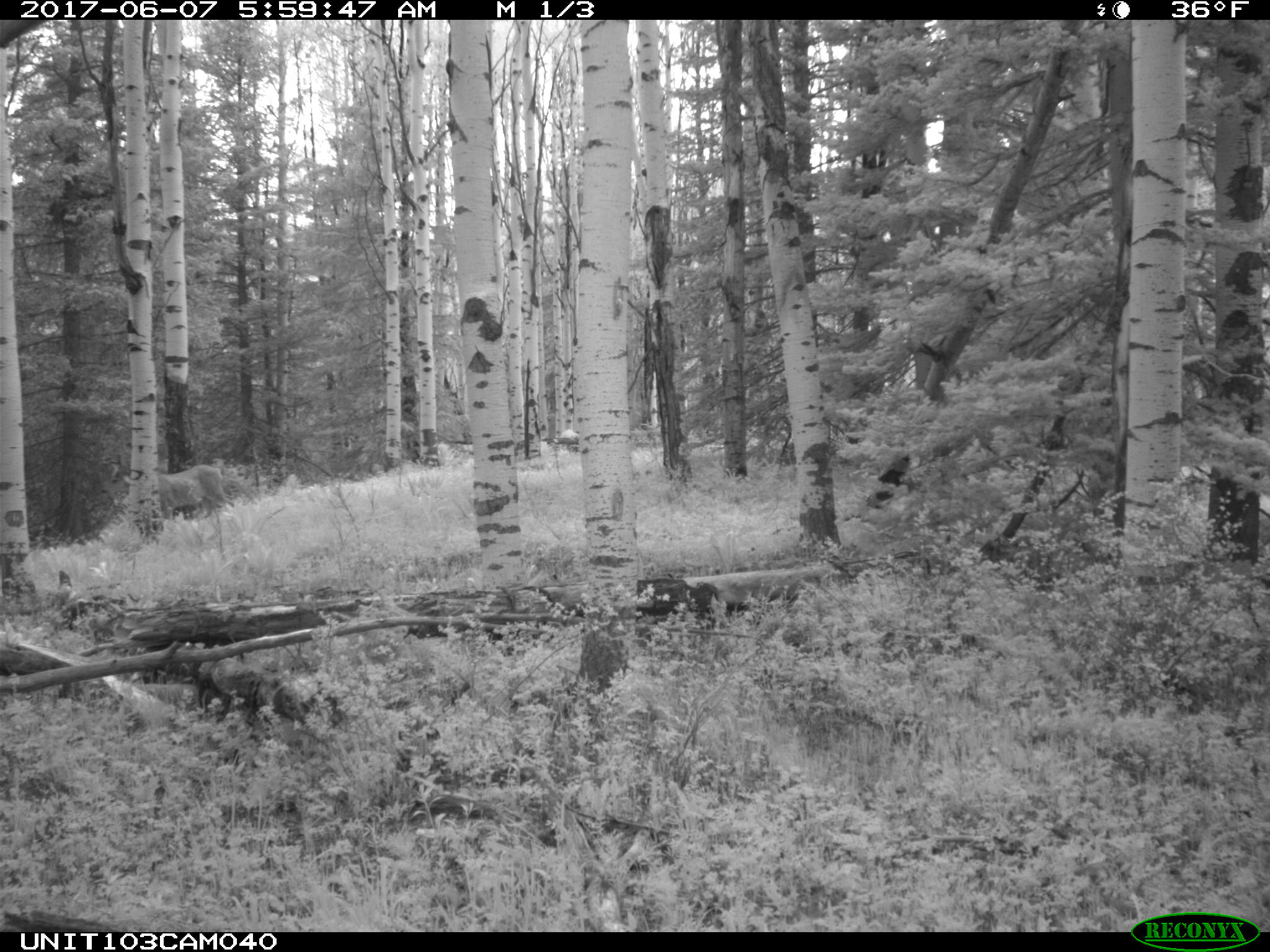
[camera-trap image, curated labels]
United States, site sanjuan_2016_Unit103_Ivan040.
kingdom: Animalia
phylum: Chordata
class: Mammalia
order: Artiodactyla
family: Cervidae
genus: Odocoileus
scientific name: Odocoileus hemionus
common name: mule deer